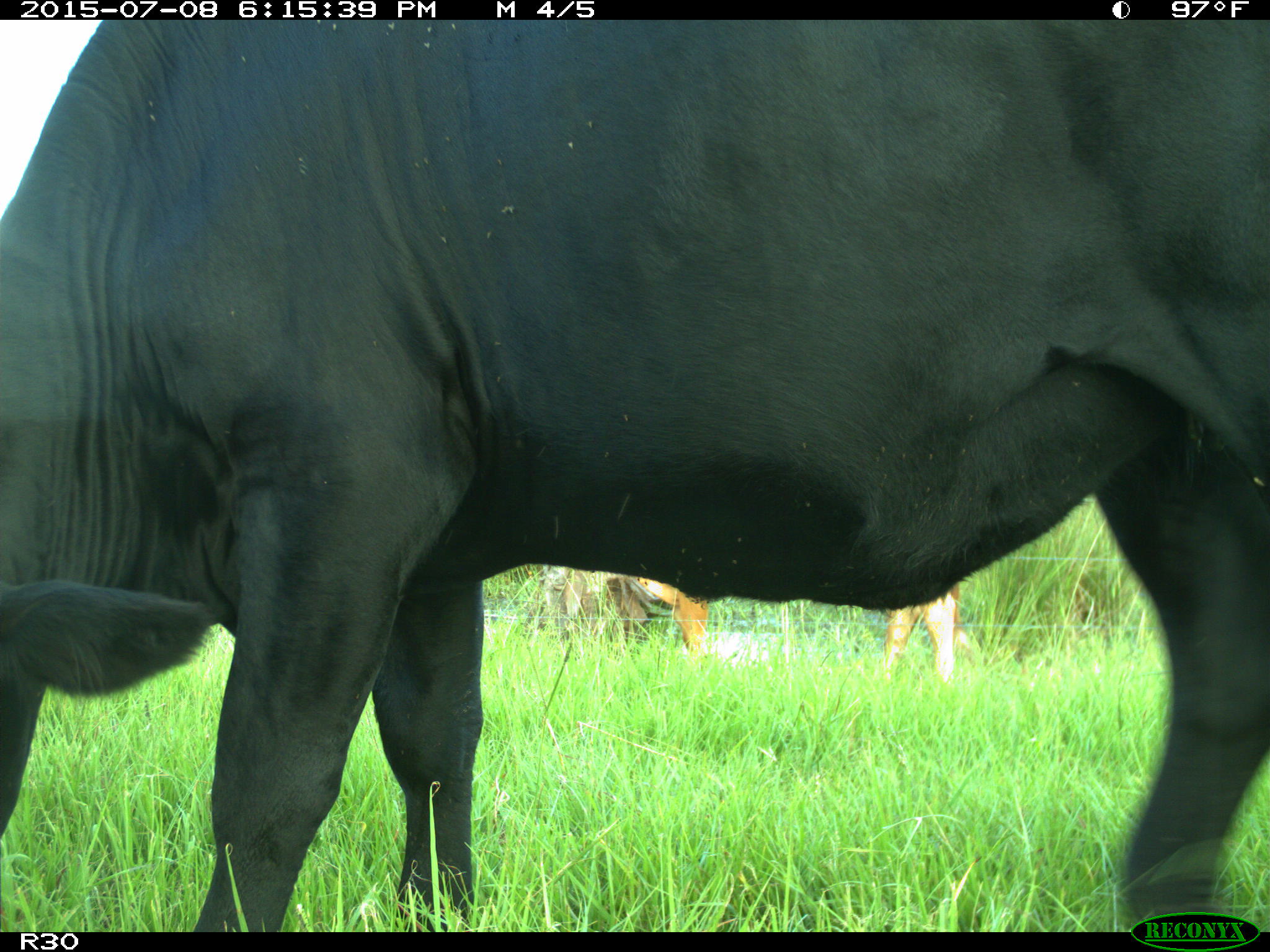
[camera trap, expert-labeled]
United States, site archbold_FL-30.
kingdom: Animalia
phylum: Chordata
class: Mammalia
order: Artiodactyla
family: Bovidae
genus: Bos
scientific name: Bos taurus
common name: domestic cow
Bos taurus (domestic cow).